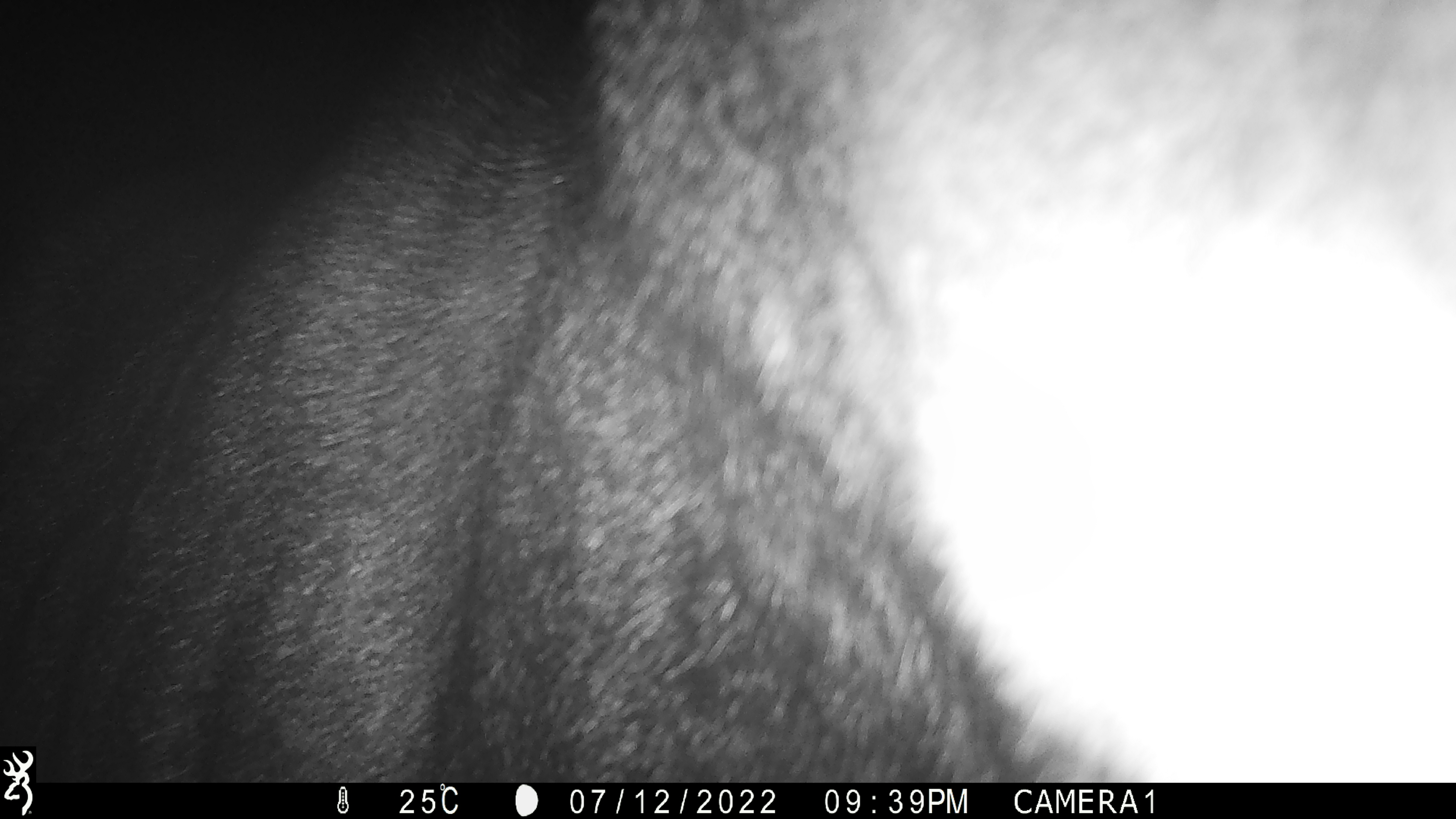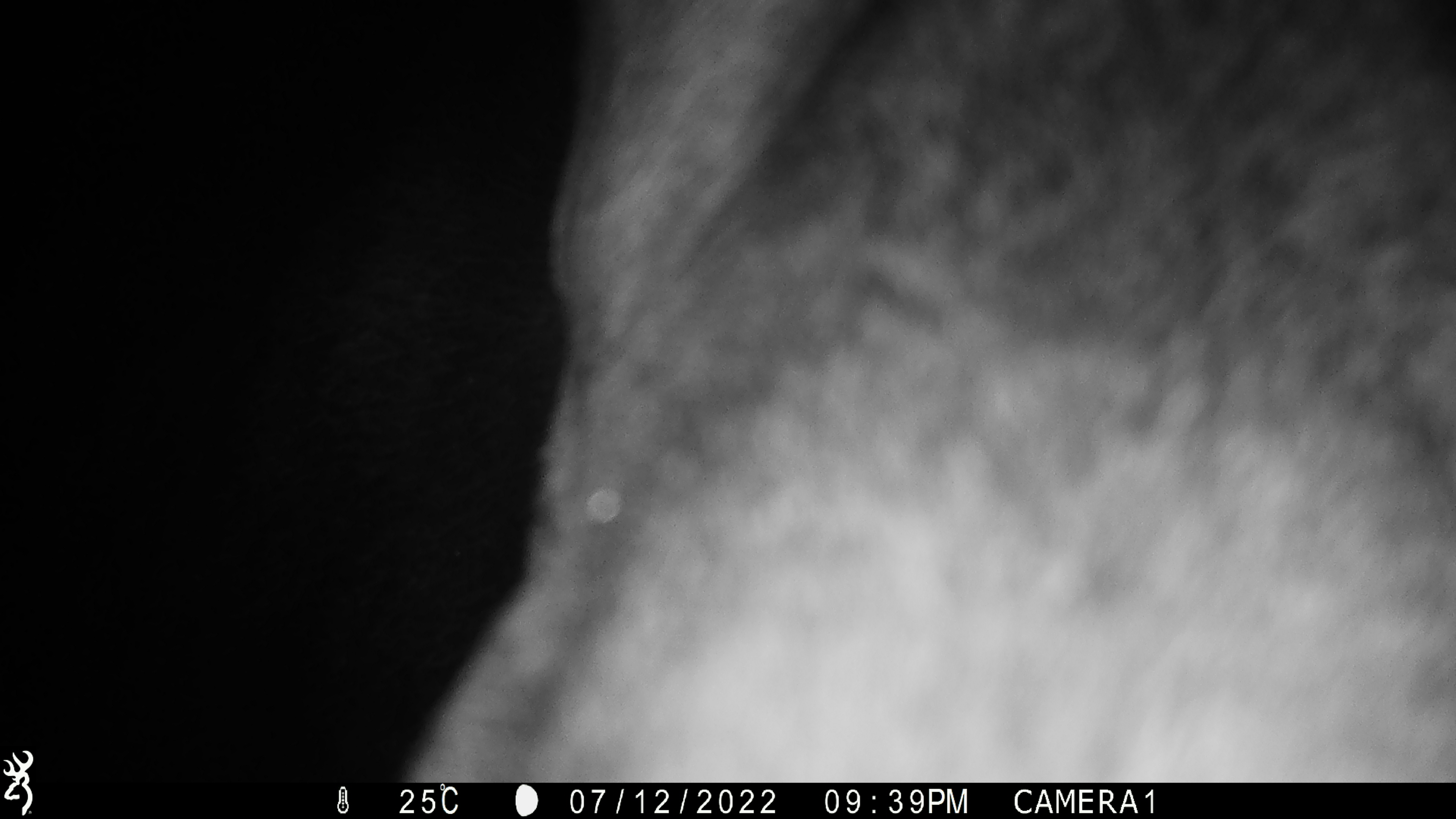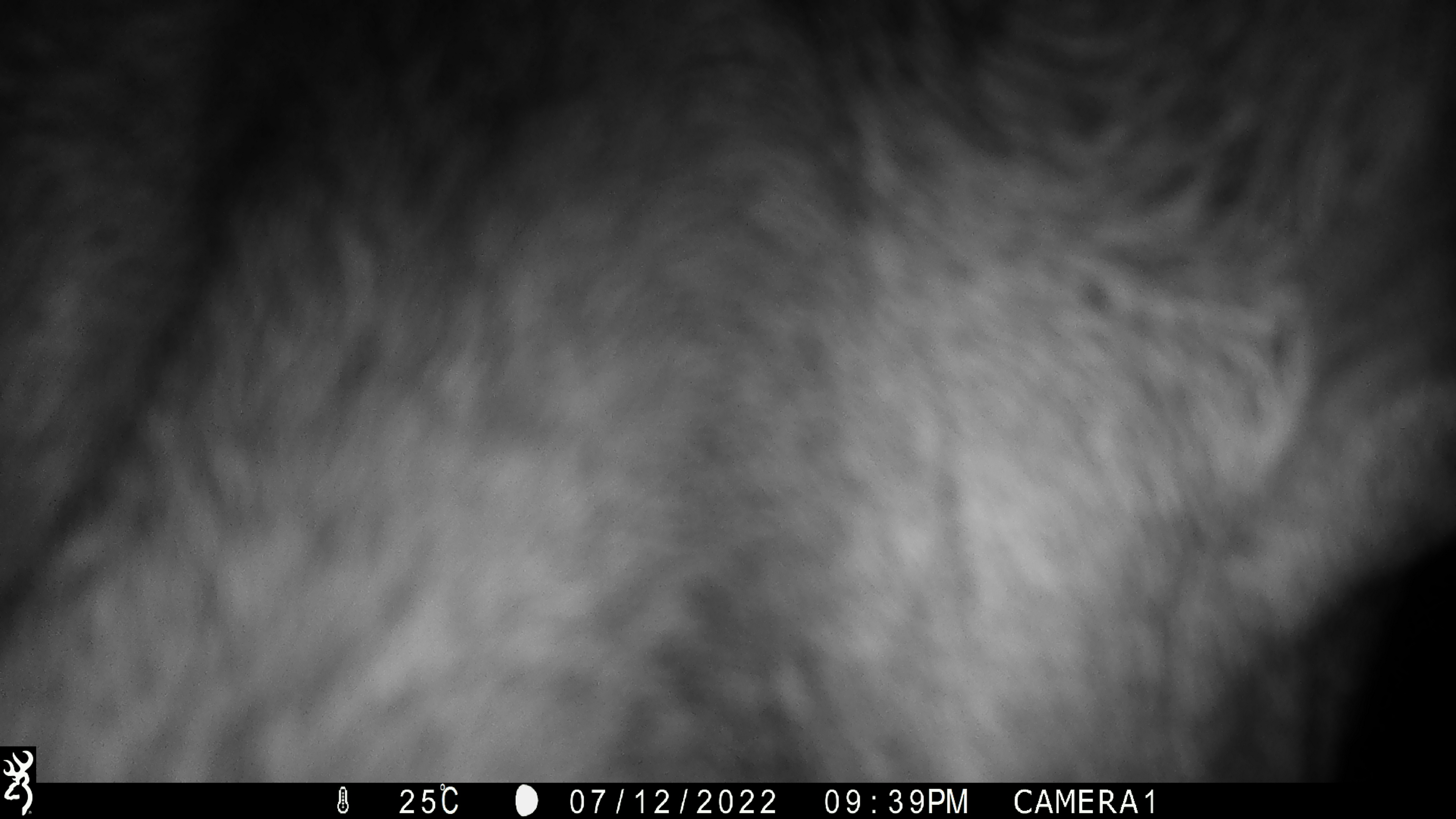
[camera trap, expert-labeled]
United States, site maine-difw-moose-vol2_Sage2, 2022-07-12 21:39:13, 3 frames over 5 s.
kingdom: Animalia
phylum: Chordata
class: Mammalia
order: Artiodactyla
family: Cervidae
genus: Alces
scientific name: Alces alces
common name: moose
Moose (Alces alces).